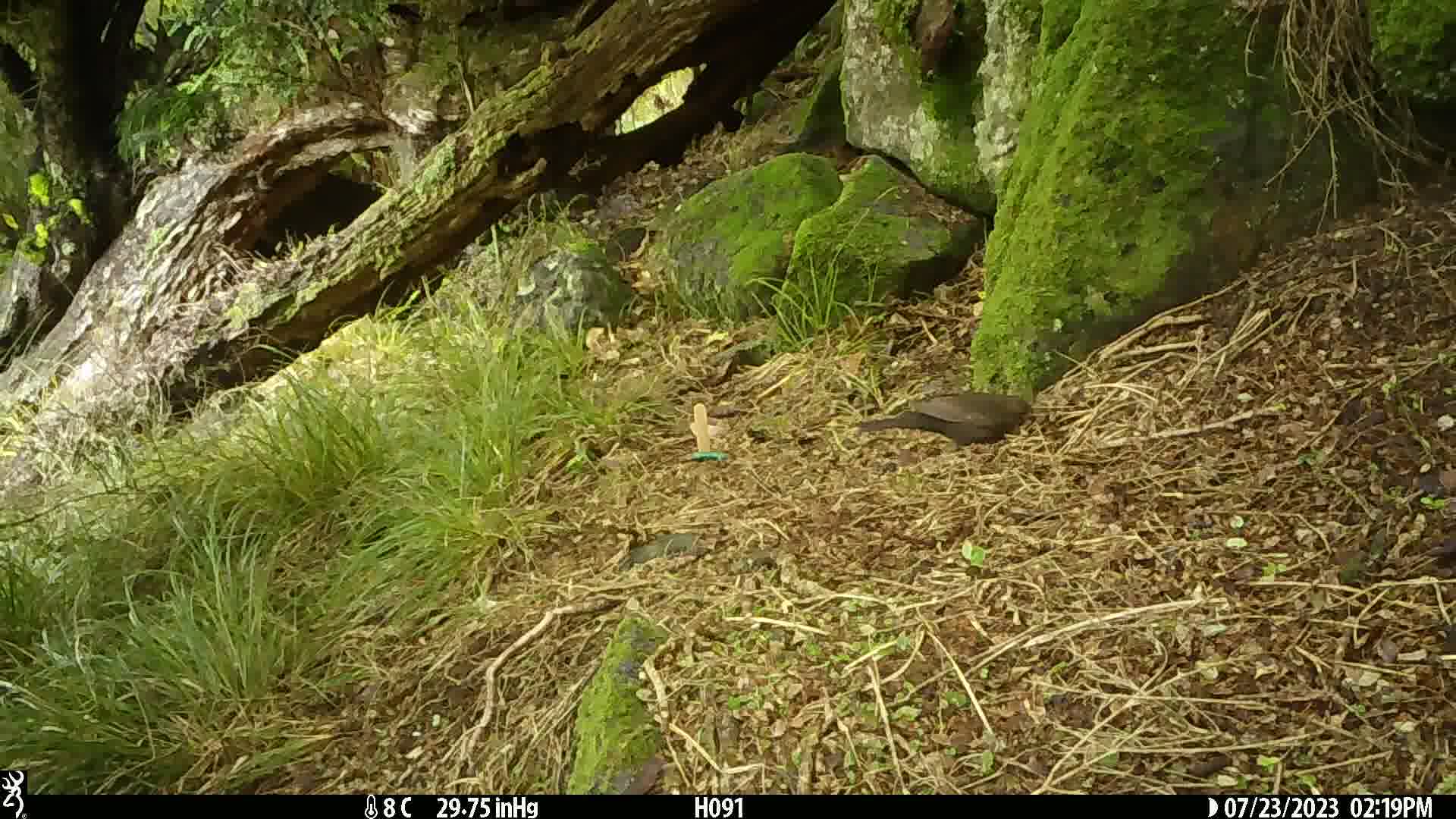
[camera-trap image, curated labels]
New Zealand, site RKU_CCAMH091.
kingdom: Animalia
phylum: Chordata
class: Aves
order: Passeriformes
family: Turdidae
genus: Turdus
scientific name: Turdus merula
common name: eurasian blackbird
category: blackbird